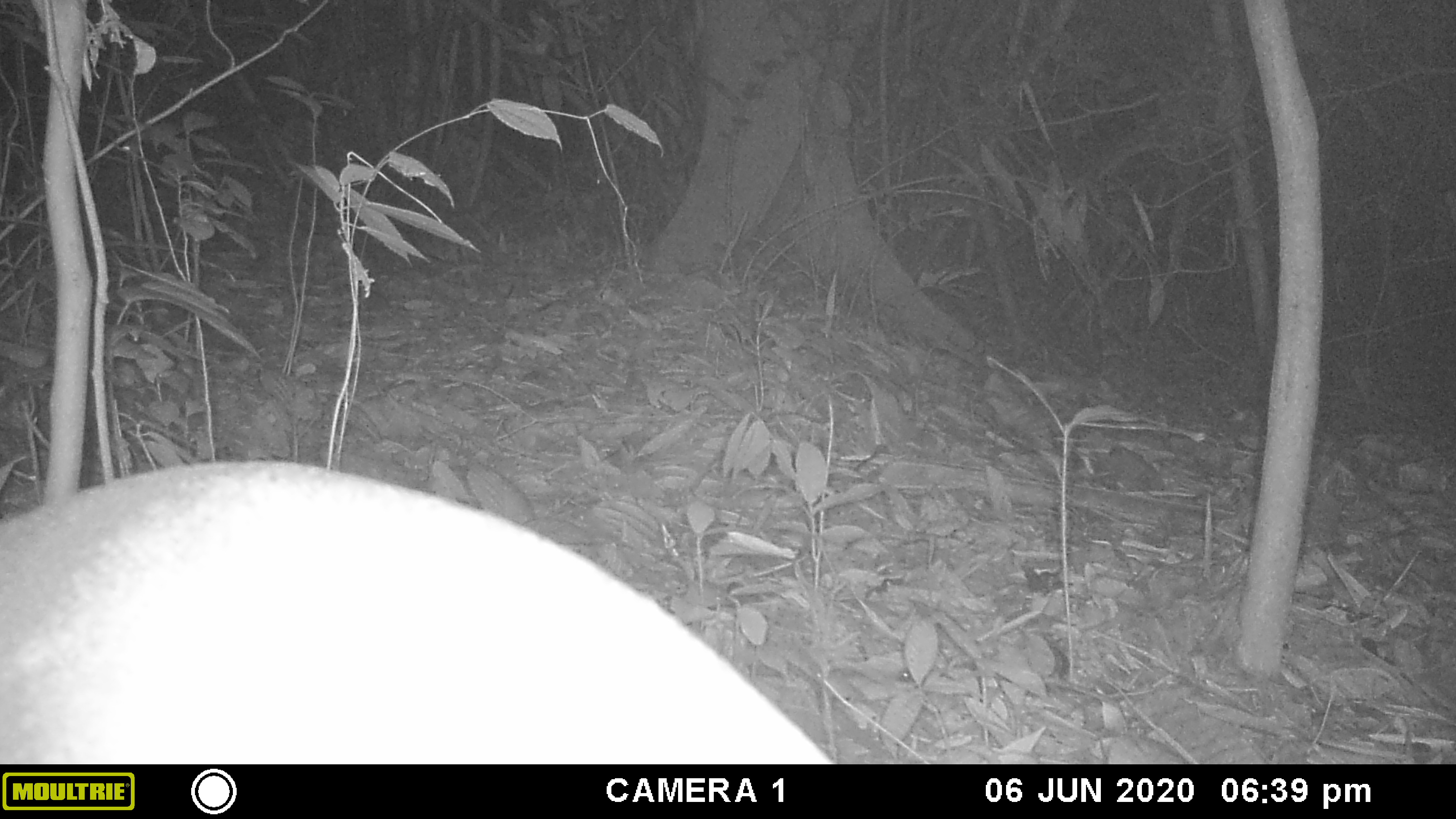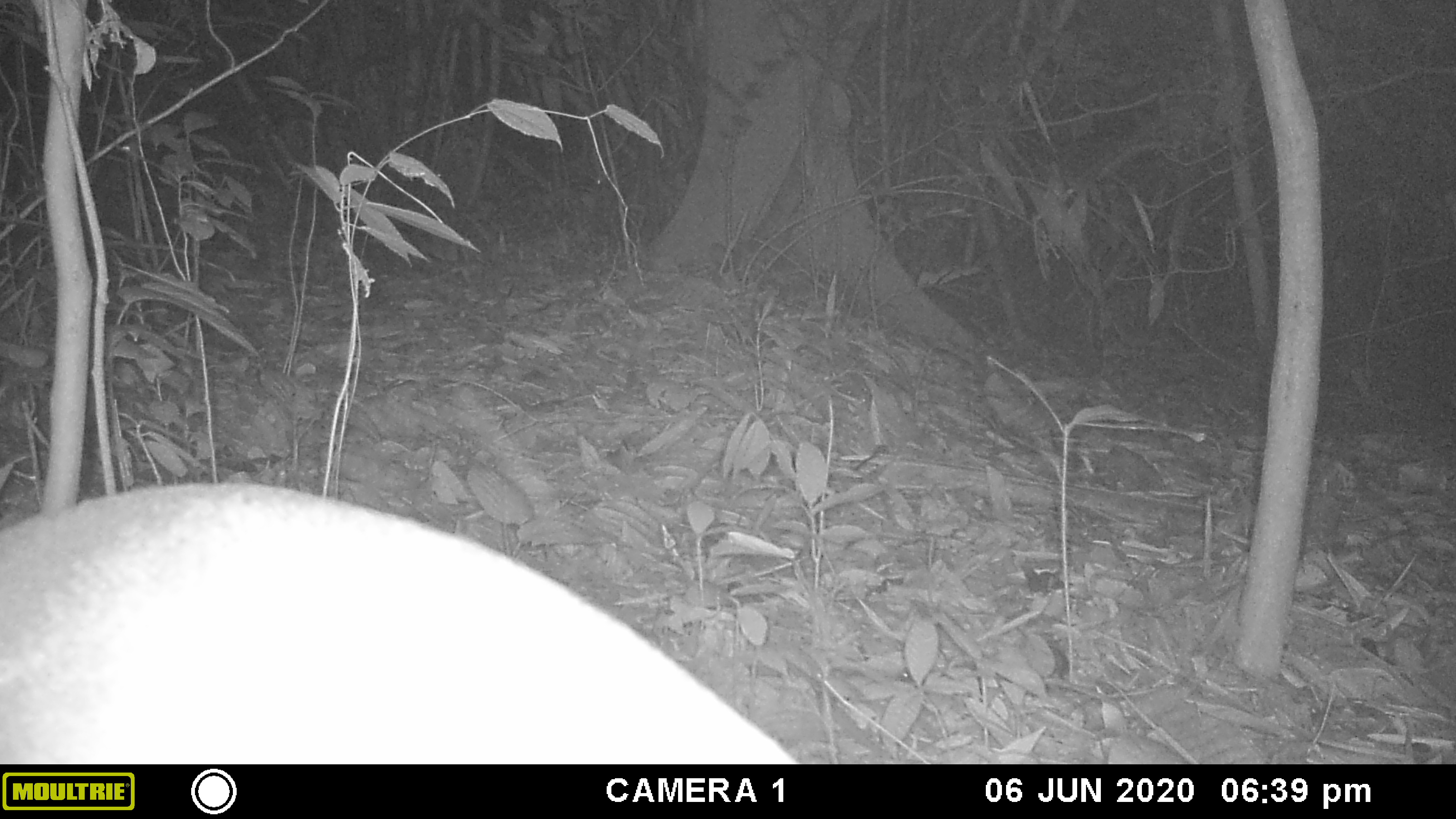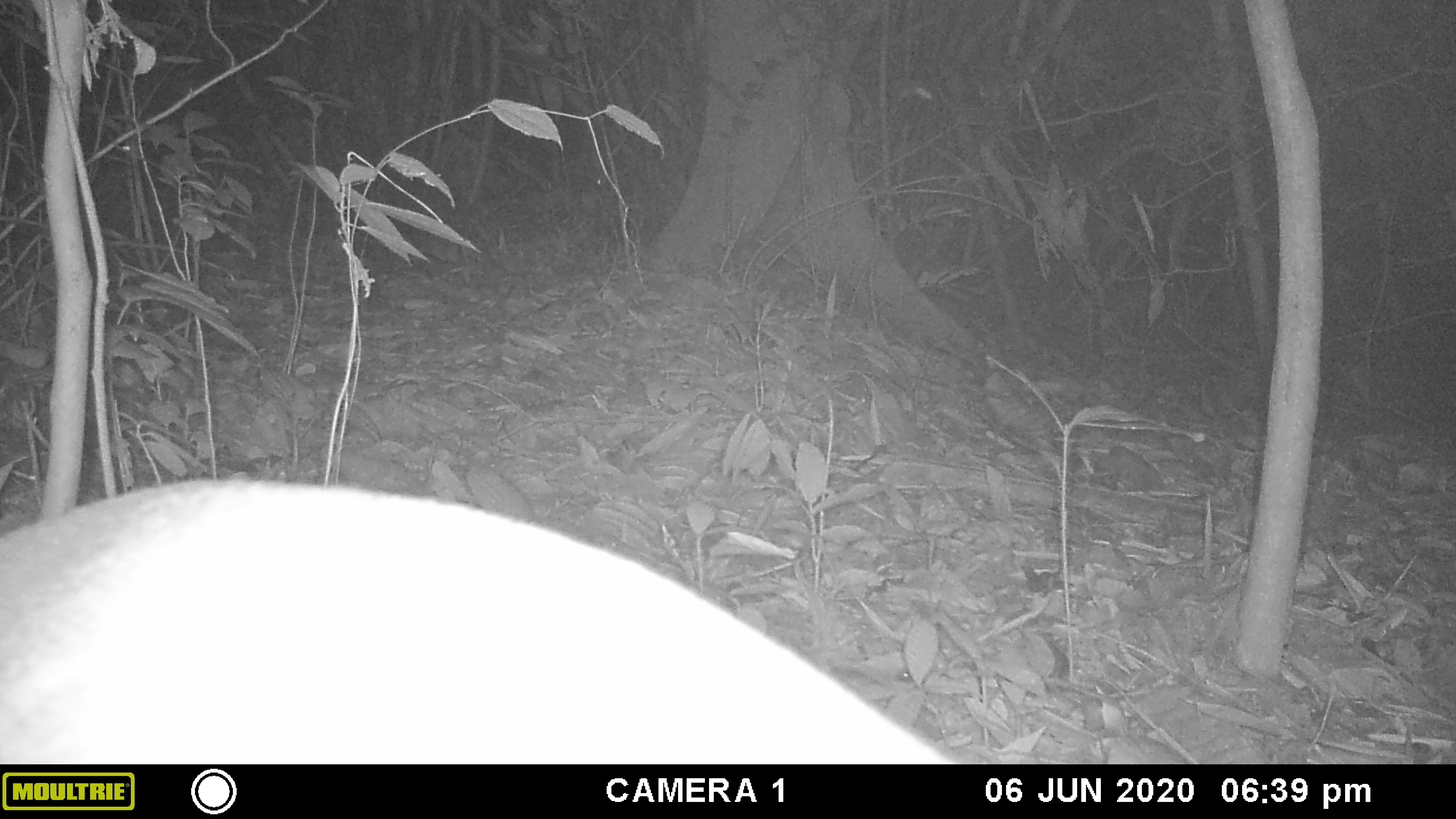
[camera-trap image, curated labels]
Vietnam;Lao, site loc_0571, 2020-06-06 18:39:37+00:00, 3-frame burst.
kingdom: Animalia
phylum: Chordata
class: Mammalia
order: Artiodactyla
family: Cervidae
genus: Muntiacus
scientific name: Muntiacus rooseveltorum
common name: roosevelt's muntjac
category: roosevelts muntjac group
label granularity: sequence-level